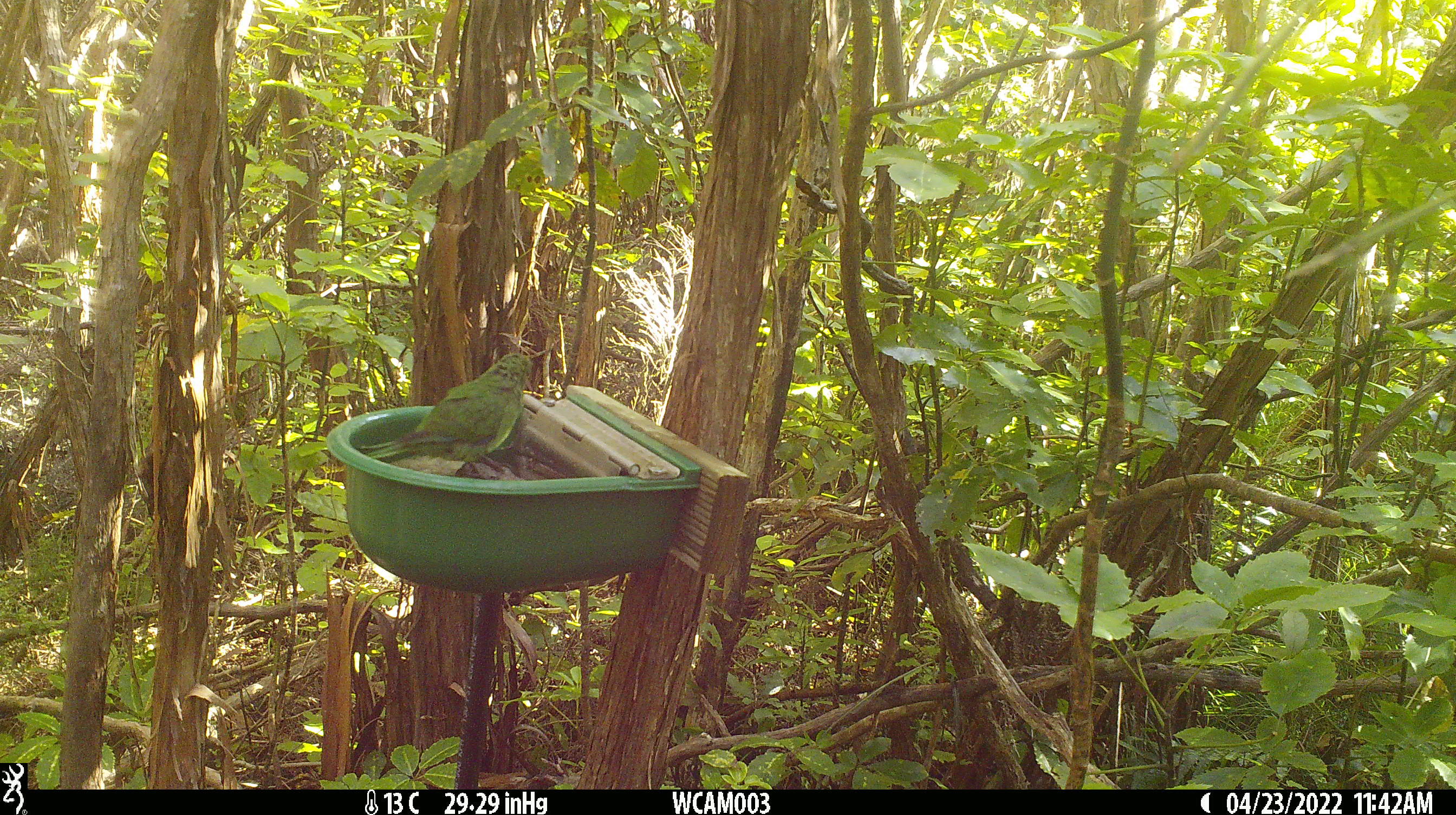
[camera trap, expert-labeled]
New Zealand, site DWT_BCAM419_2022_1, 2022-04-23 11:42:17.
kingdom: Animalia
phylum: Chordata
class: Aves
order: Psittaciformes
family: Psittaculidae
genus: Cyanoramphus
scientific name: Cyanoramphus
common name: parakeet